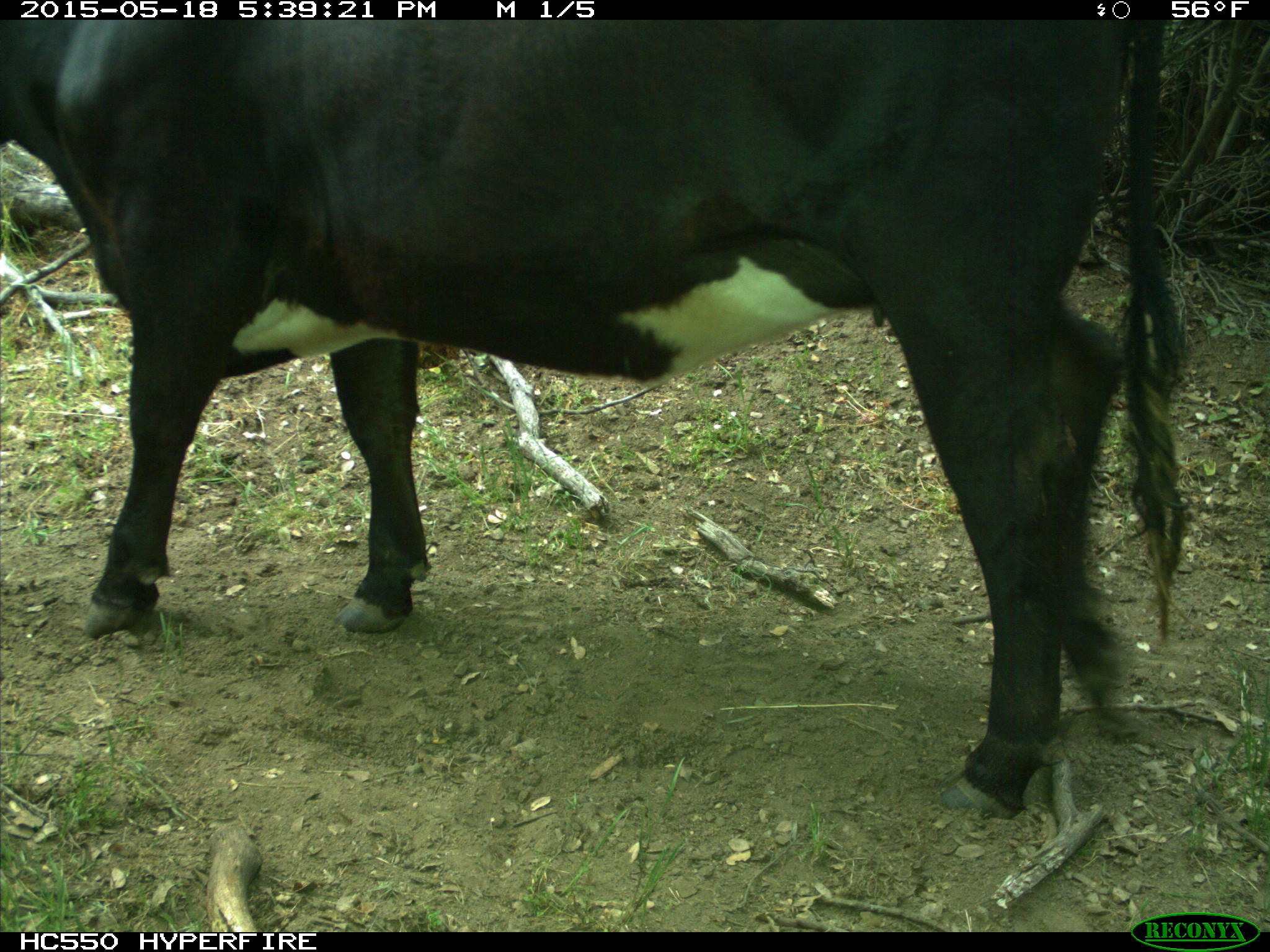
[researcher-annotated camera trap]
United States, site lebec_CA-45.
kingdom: Animalia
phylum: Chordata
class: Mammalia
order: Artiodactyla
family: Bovidae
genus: Bos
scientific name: Bos taurus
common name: domestic cow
Bos taurus (domestic cow).